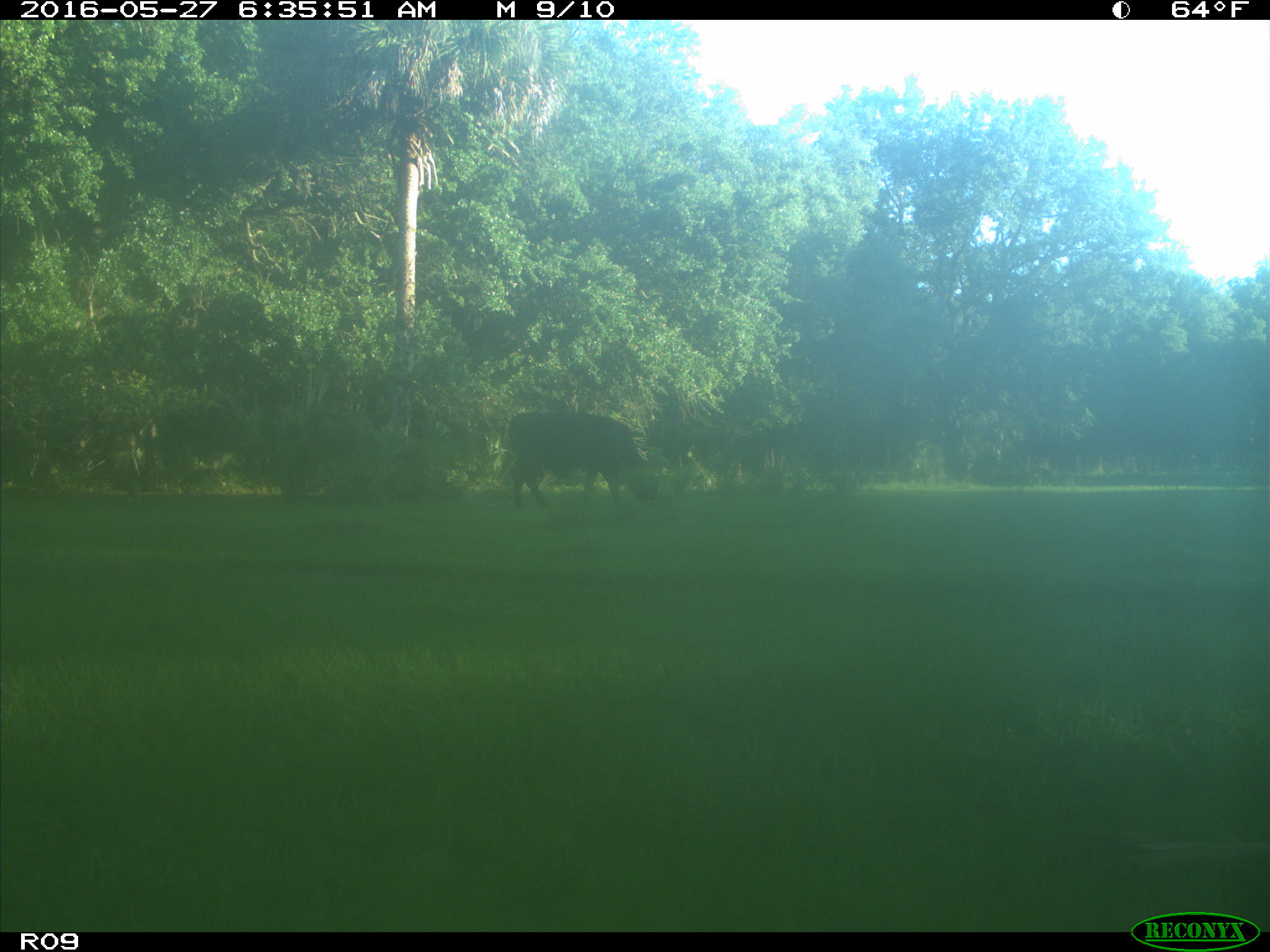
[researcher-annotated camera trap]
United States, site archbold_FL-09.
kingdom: Animalia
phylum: Chordata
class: Mammalia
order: Artiodactyla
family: Bovidae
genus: Bos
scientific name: Bos taurus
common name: domestic cow